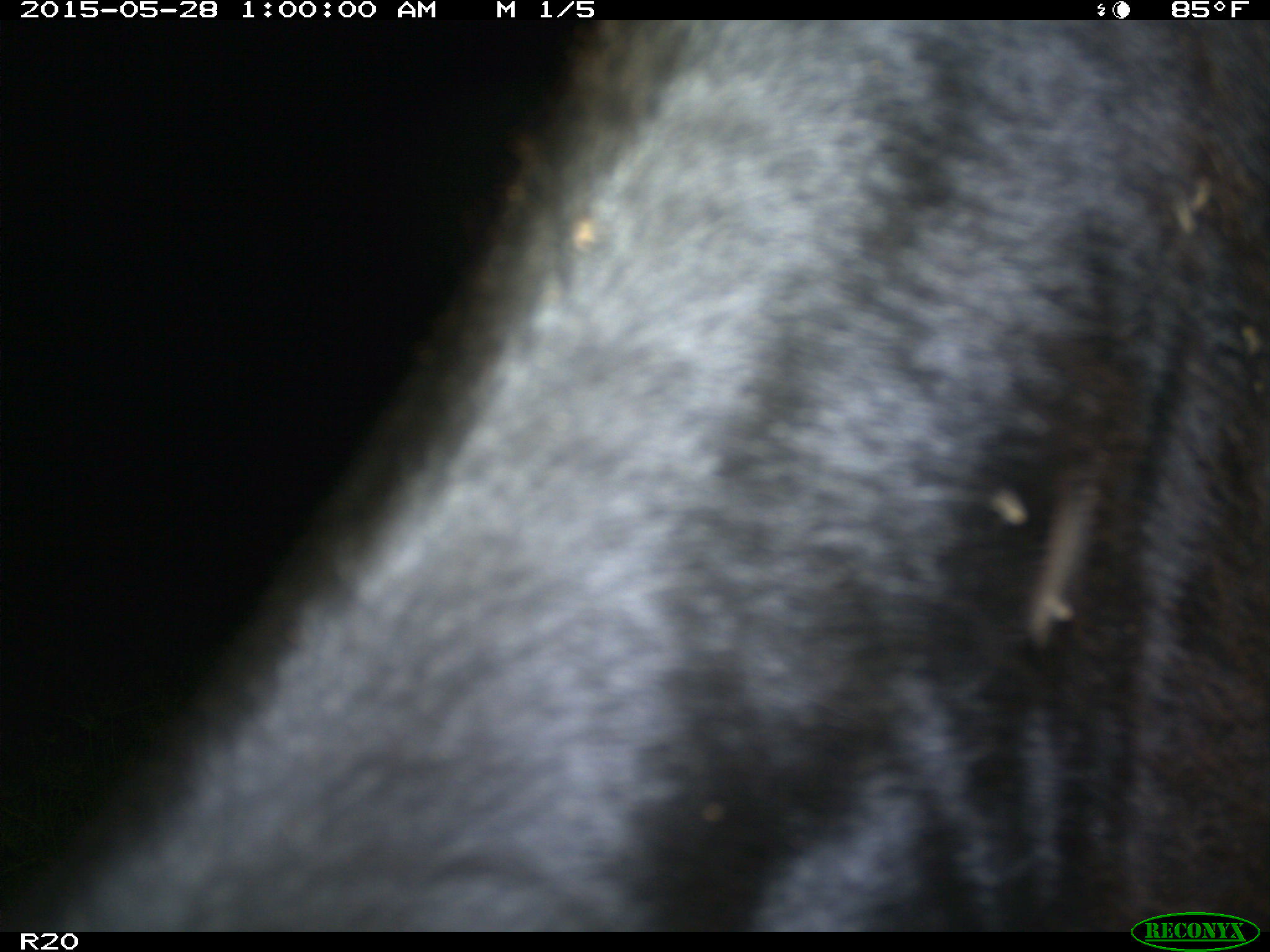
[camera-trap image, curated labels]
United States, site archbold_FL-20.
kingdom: Animalia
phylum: Chordata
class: Mammalia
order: Artiodactyla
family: Bovidae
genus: Bos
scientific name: Bos taurus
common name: domestic cow